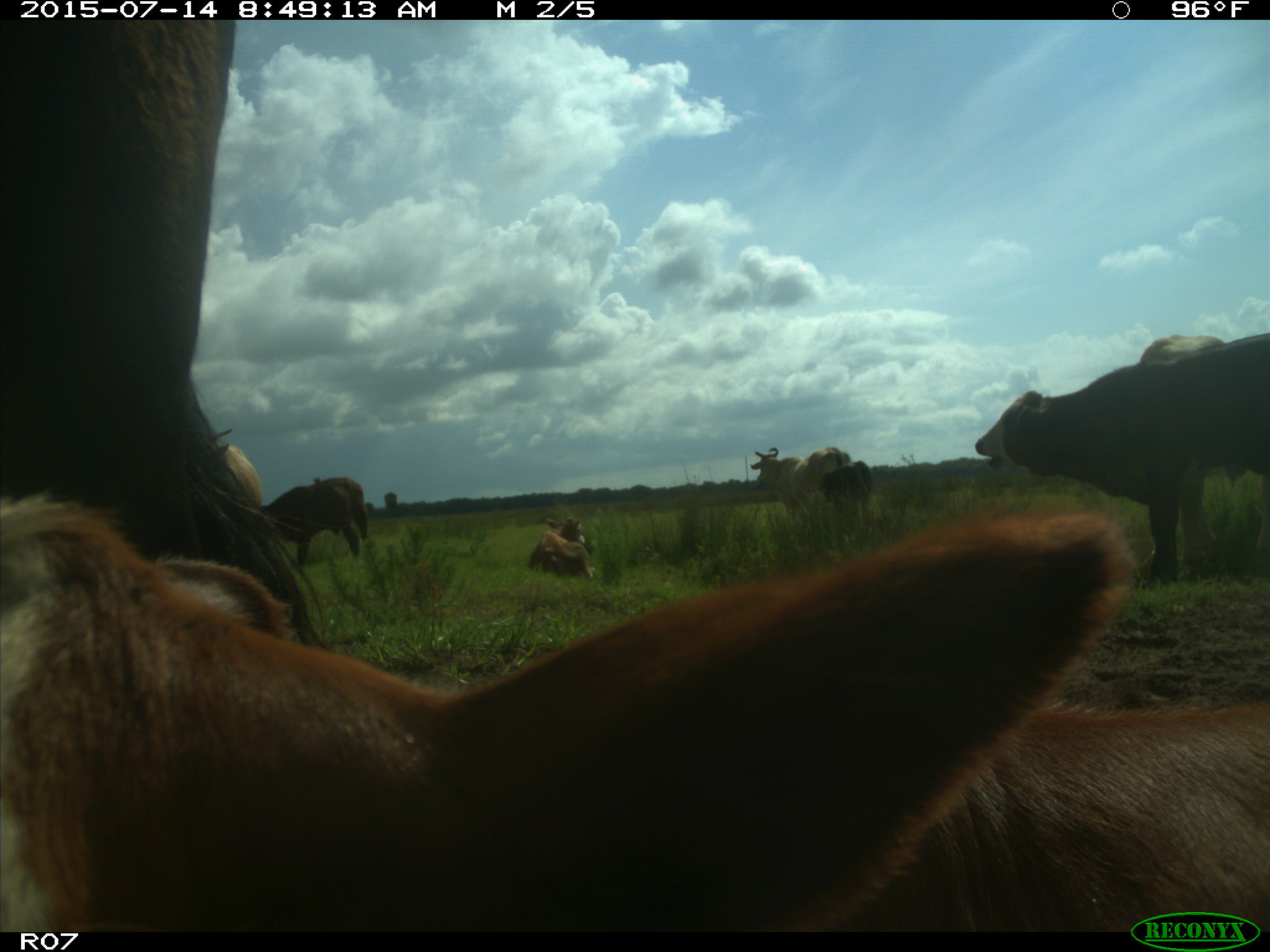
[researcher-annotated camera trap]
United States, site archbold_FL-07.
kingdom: Animalia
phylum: Chordata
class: Mammalia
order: Artiodactyla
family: Bovidae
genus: Bos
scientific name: Bos taurus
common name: domestic cow